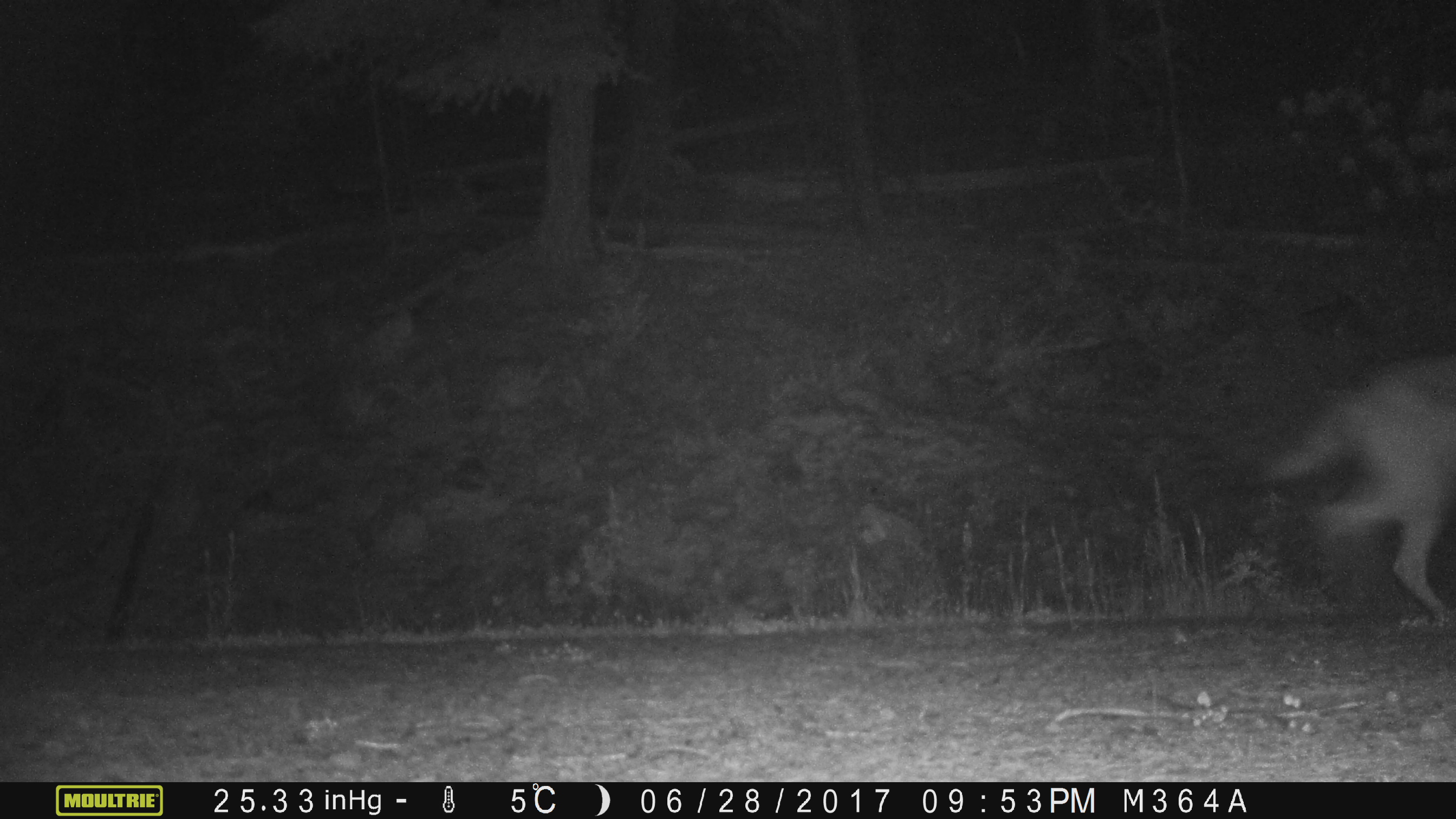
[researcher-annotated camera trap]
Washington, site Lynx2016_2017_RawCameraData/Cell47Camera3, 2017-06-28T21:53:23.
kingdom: Animalia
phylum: Chordata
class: Mammalia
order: Carnivora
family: Canidae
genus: Canis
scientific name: Canis latrans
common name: coyote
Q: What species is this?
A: Canis latrans (coyote).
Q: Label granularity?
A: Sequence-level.